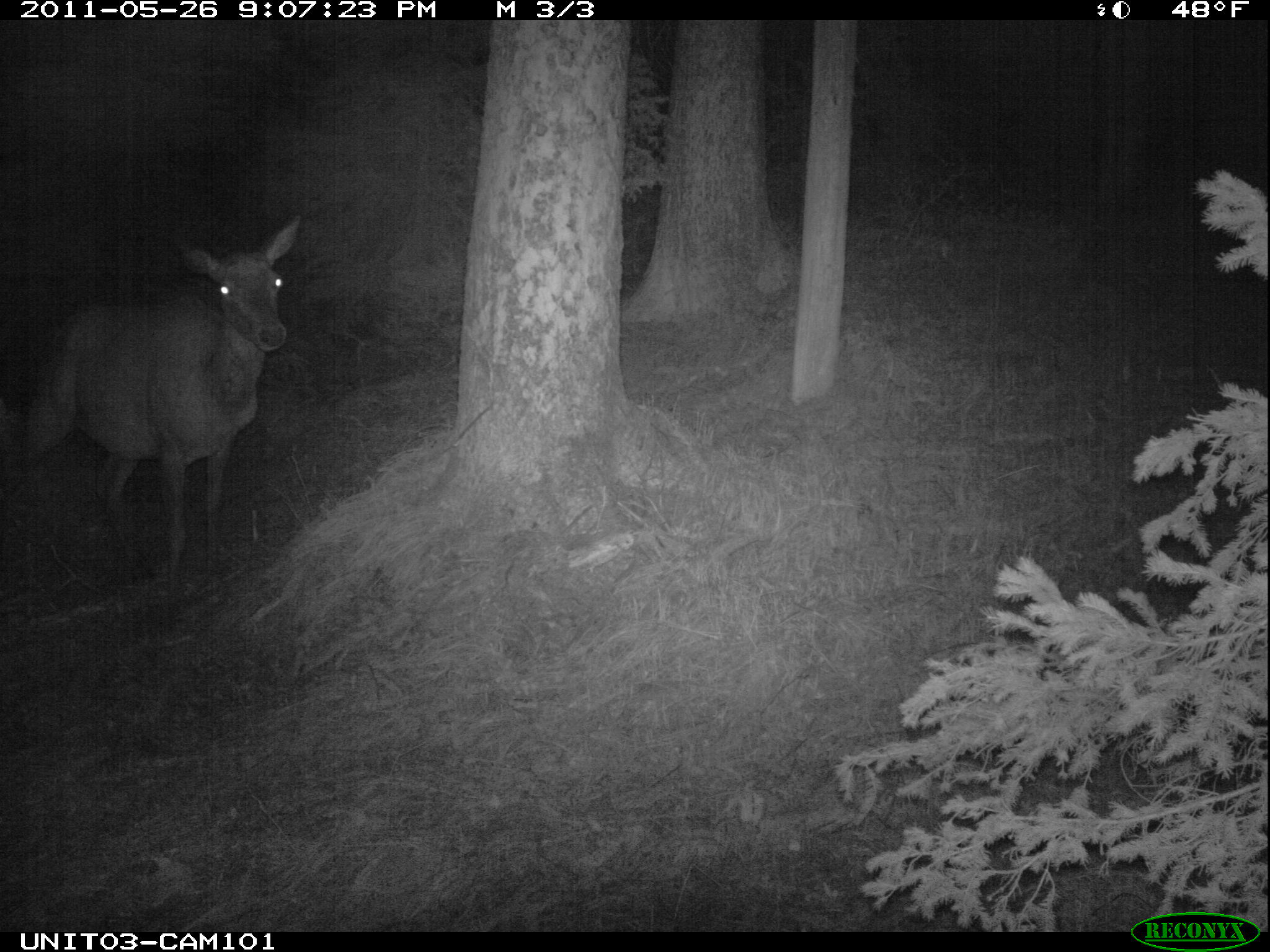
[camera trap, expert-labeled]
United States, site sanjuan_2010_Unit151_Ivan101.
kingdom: Animalia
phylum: Chordata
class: Mammalia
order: Artiodactyla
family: Cervidae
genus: Cervus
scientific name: Cervus elaphus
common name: red deer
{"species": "Cervus elaphus (red deer)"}